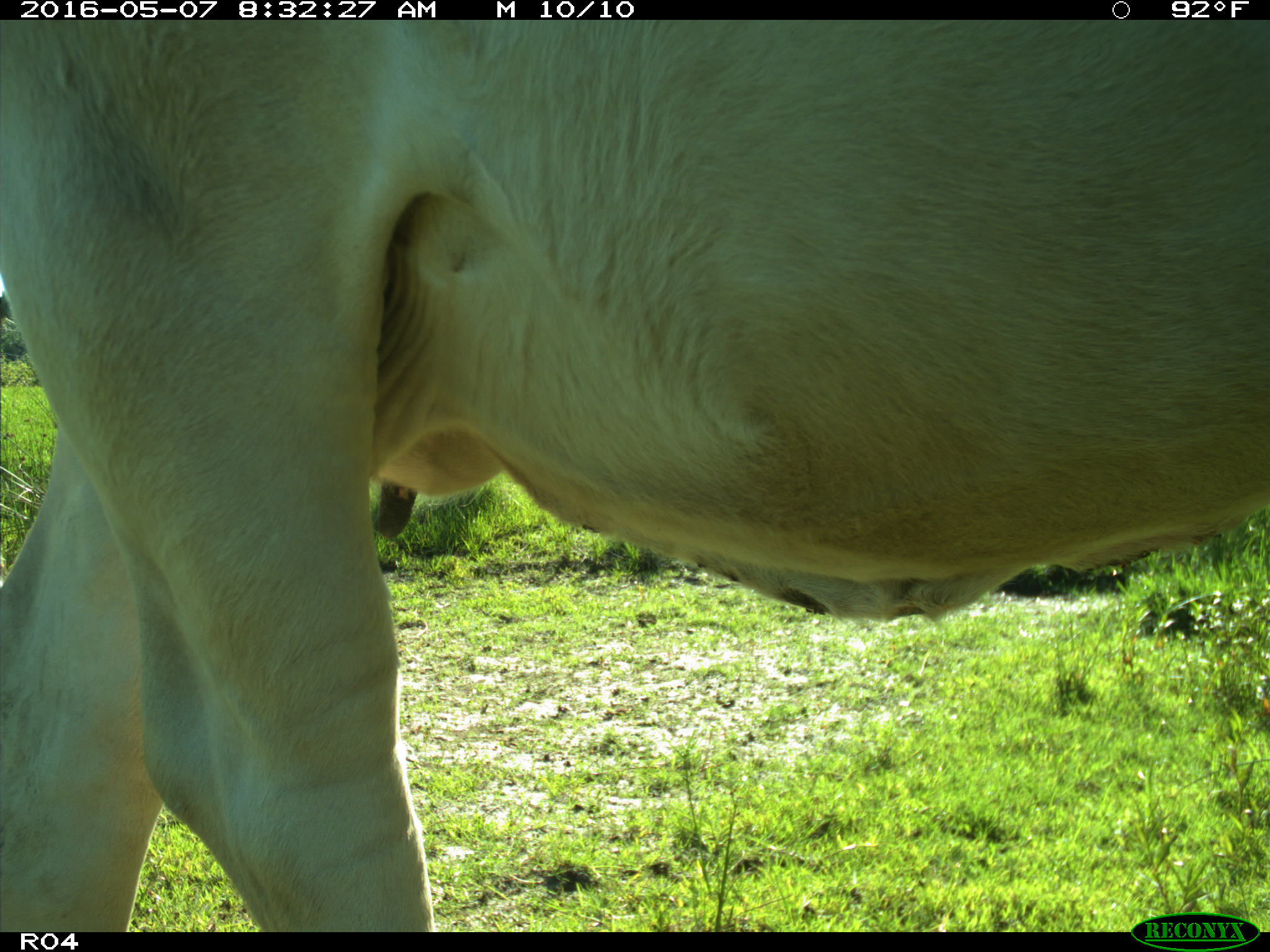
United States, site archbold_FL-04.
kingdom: Animalia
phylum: Chordata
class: Mammalia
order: Artiodactyla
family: Bovidae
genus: Bos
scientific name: Bos taurus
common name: domestic cow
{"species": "Bos taurus (domestic cow)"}